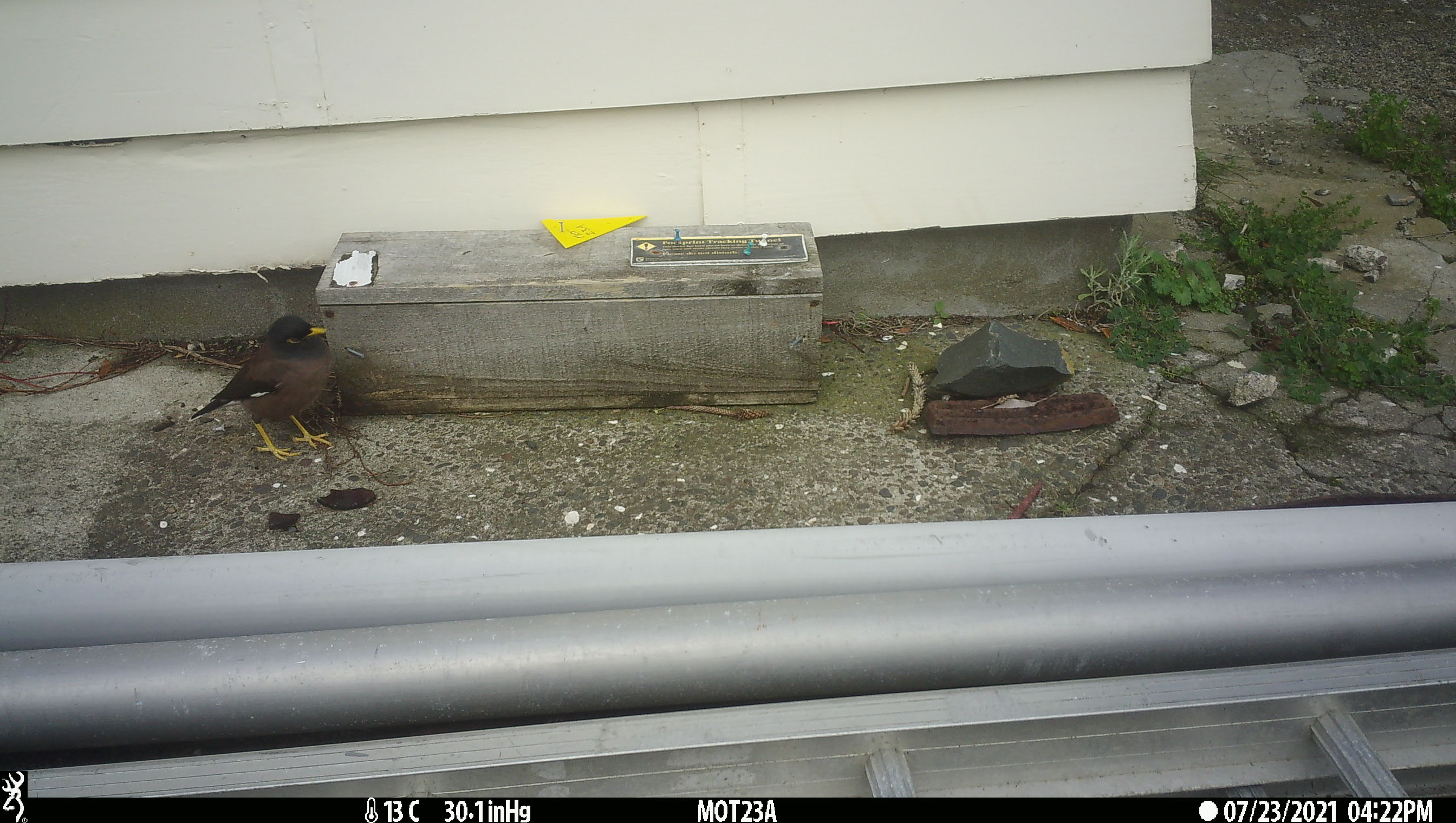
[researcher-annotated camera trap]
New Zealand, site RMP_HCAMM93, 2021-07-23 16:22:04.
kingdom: Animalia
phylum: Chordata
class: Aves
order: Passeriformes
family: Sturnidae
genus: Acridotheres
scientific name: Acridotheres tristis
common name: common myna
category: myna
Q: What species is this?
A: Myna (common myna) (Acridotheres tristis).